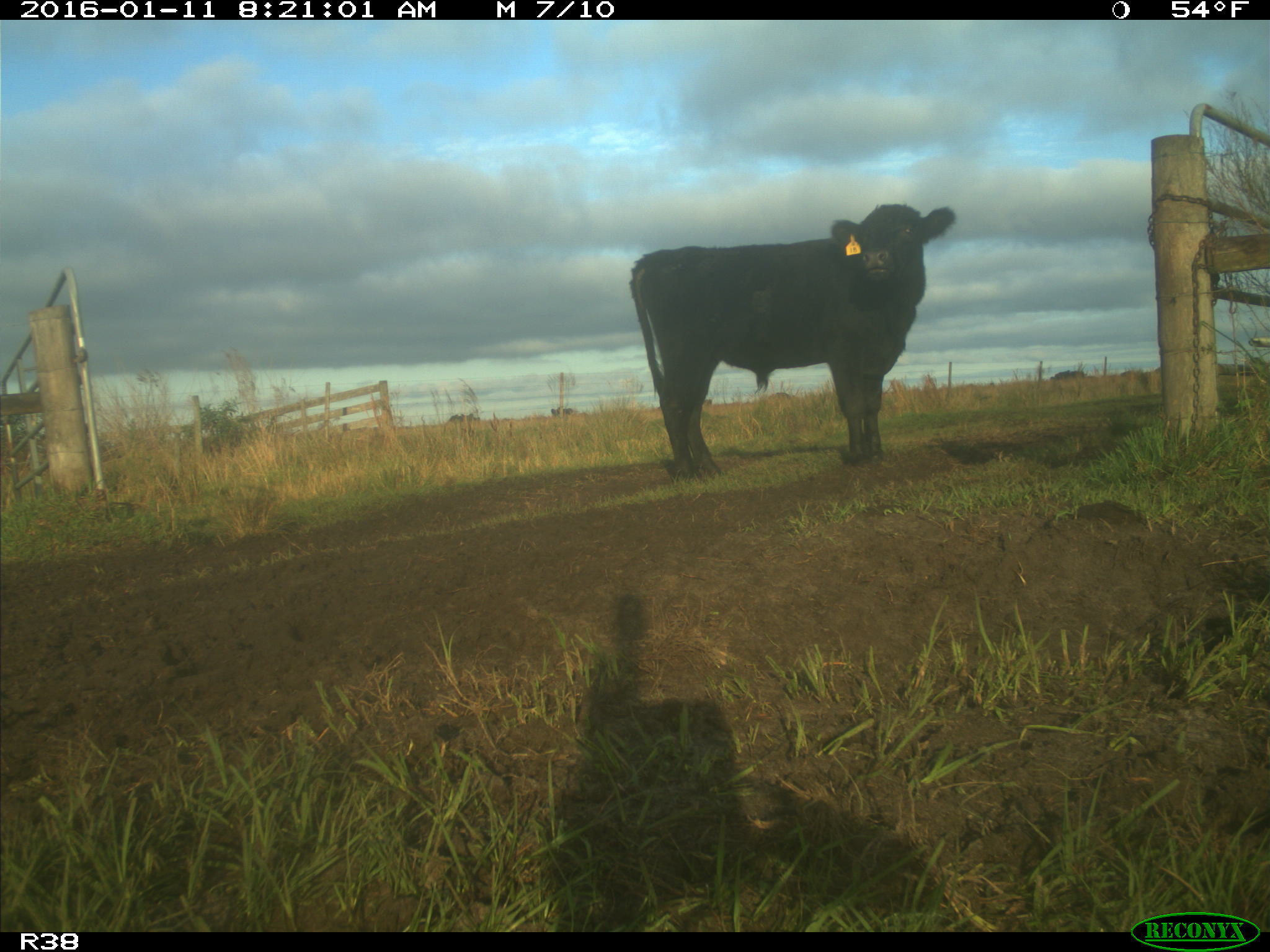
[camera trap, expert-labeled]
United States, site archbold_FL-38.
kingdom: Animalia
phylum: Chordata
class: Mammalia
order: Artiodactyla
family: Bovidae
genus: Bos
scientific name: Bos taurus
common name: domestic cow